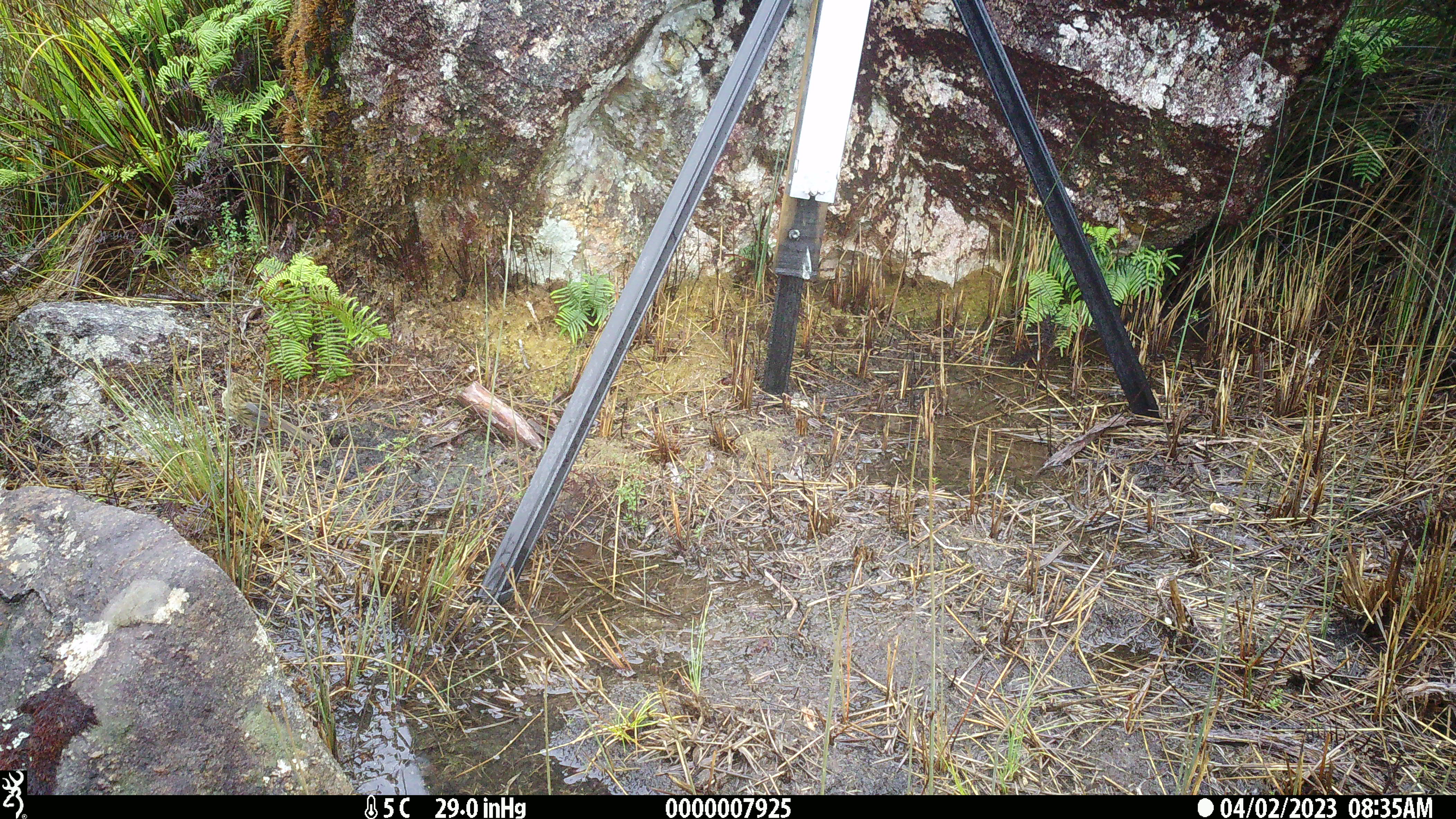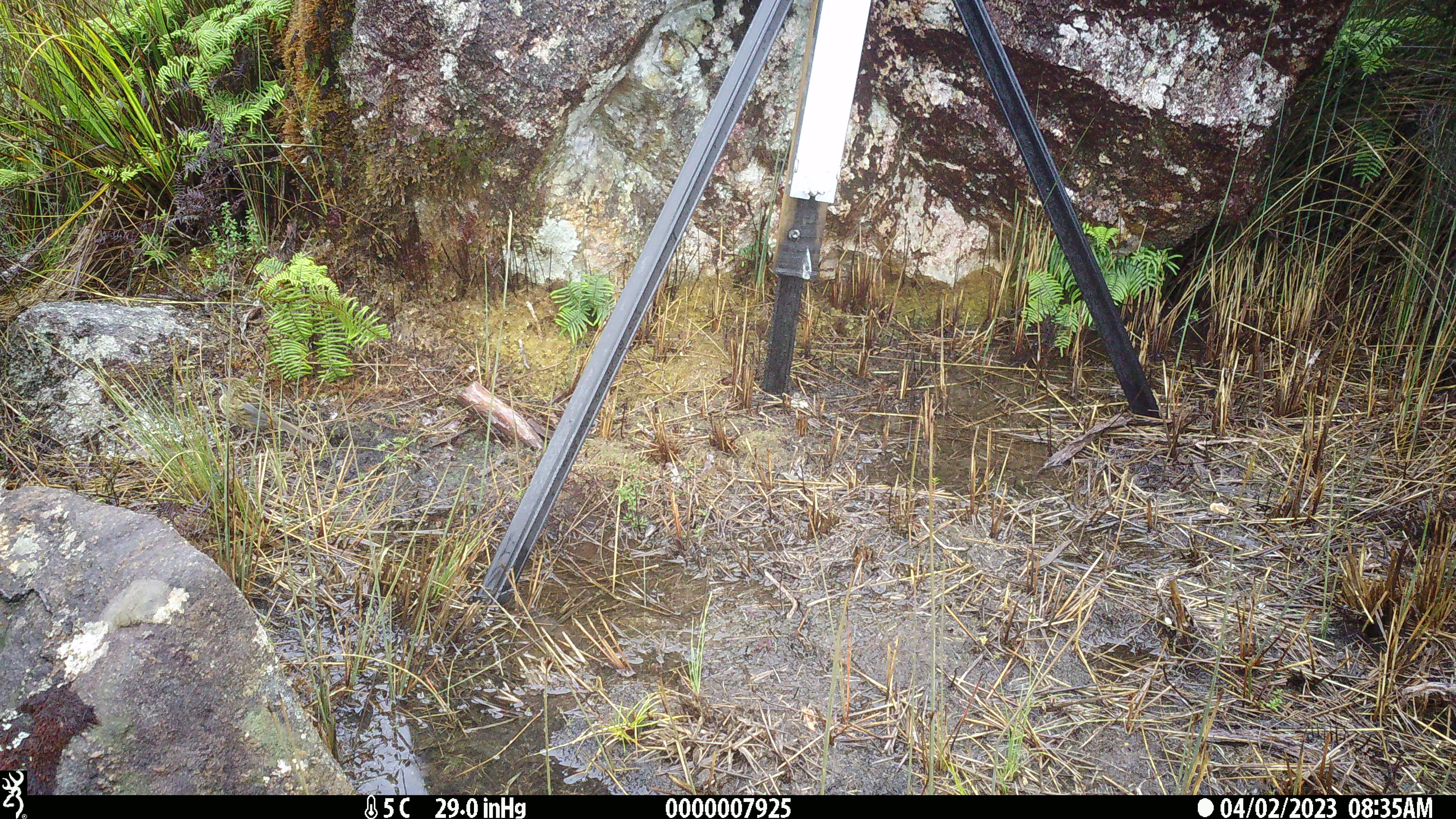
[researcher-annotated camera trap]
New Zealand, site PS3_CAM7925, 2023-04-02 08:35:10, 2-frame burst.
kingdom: Animalia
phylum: Chordata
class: Aves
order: Passeriformes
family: Locustellidae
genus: Megalurus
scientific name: Bowdleria punctata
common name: new zealand fernbird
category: fernbird